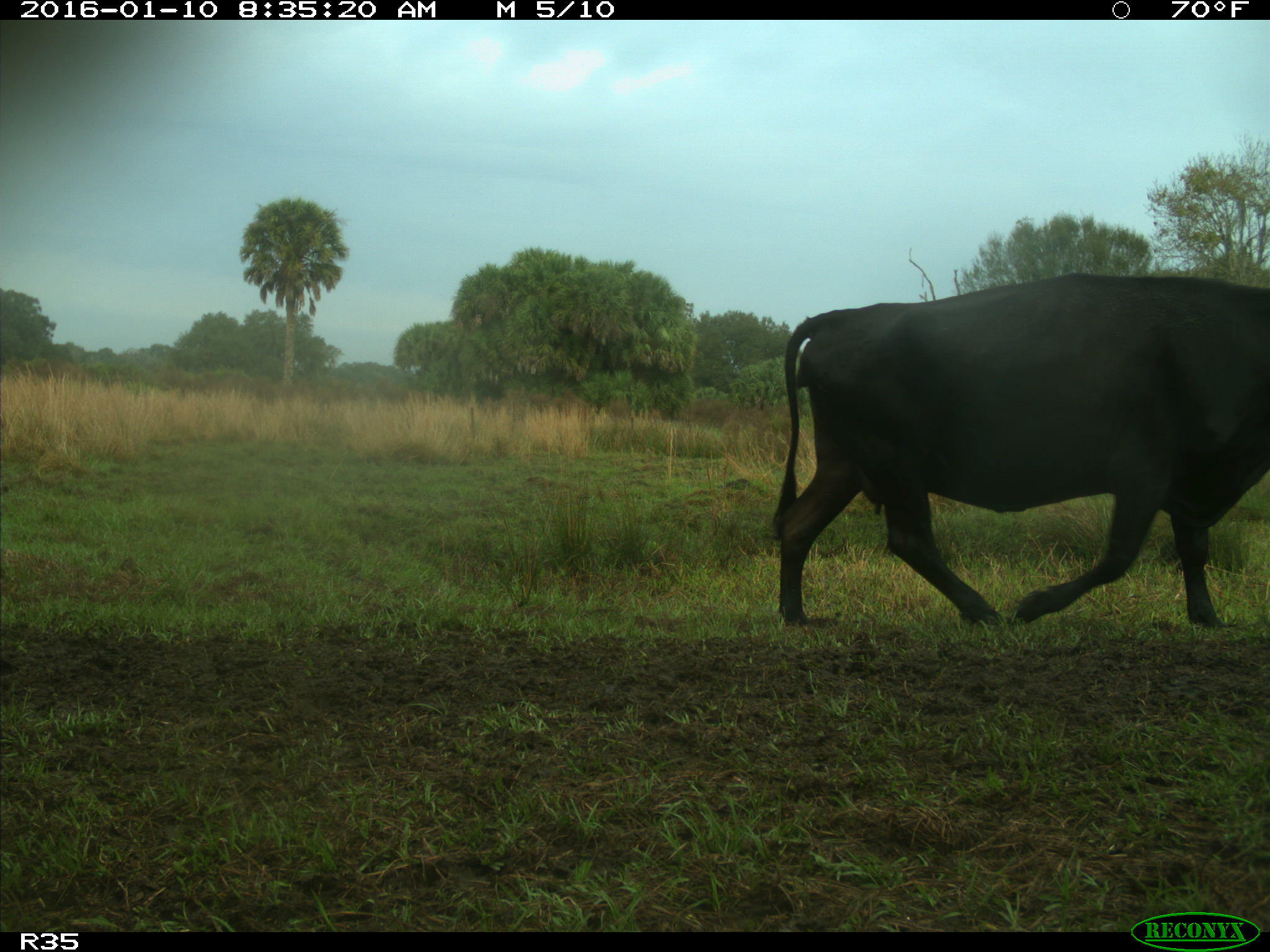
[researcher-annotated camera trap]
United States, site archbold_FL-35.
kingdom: Animalia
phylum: Chordata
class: Mammalia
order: Artiodactyla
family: Bovidae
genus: Bos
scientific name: Bos taurus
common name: domestic cow